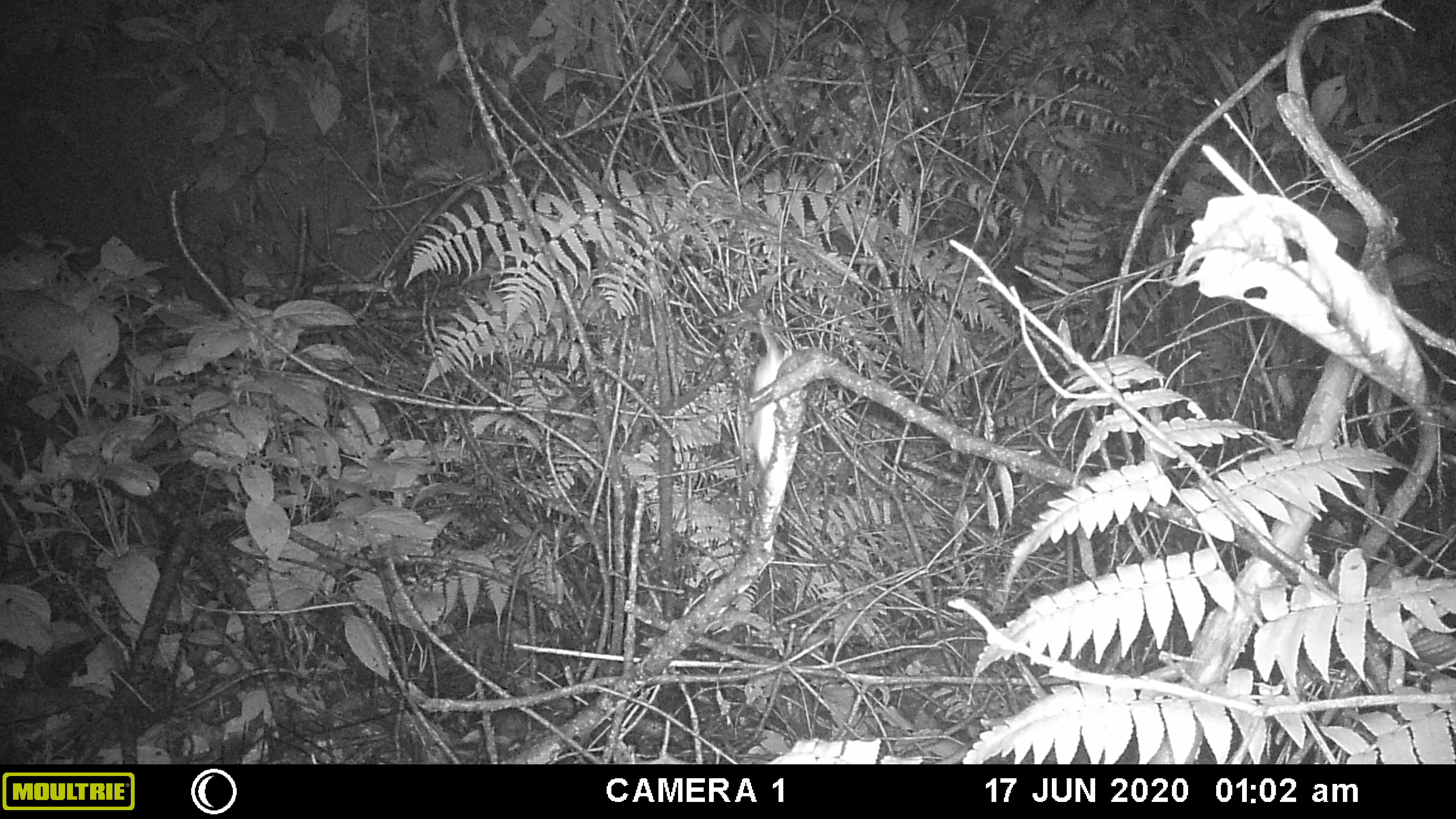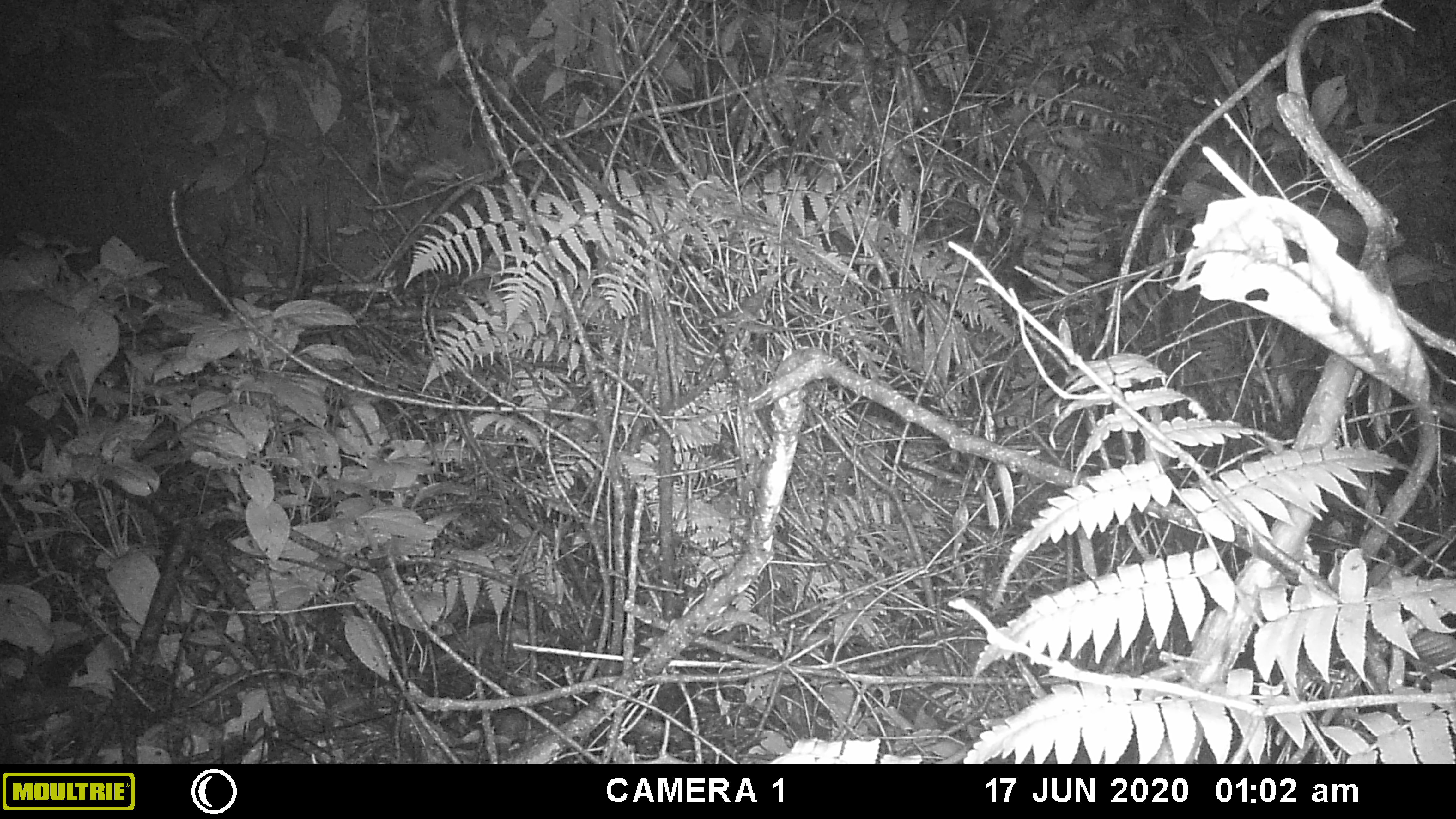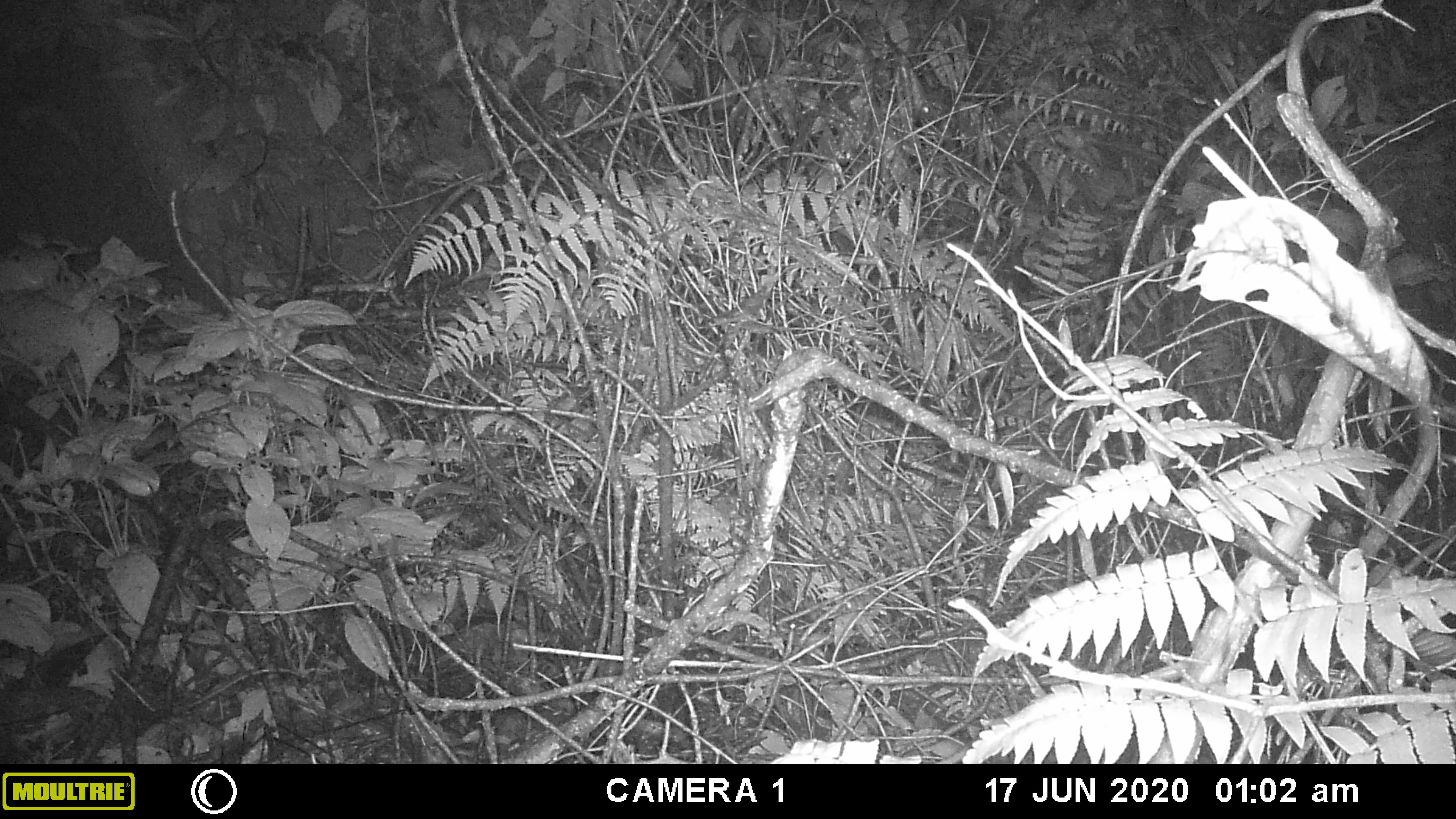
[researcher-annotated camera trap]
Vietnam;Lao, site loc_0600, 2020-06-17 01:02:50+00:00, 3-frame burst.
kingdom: Animalia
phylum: Chordata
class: Mammalia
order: Rodentia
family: Muridae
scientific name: Muridae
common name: old-world mice and rats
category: unidentified murid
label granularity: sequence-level